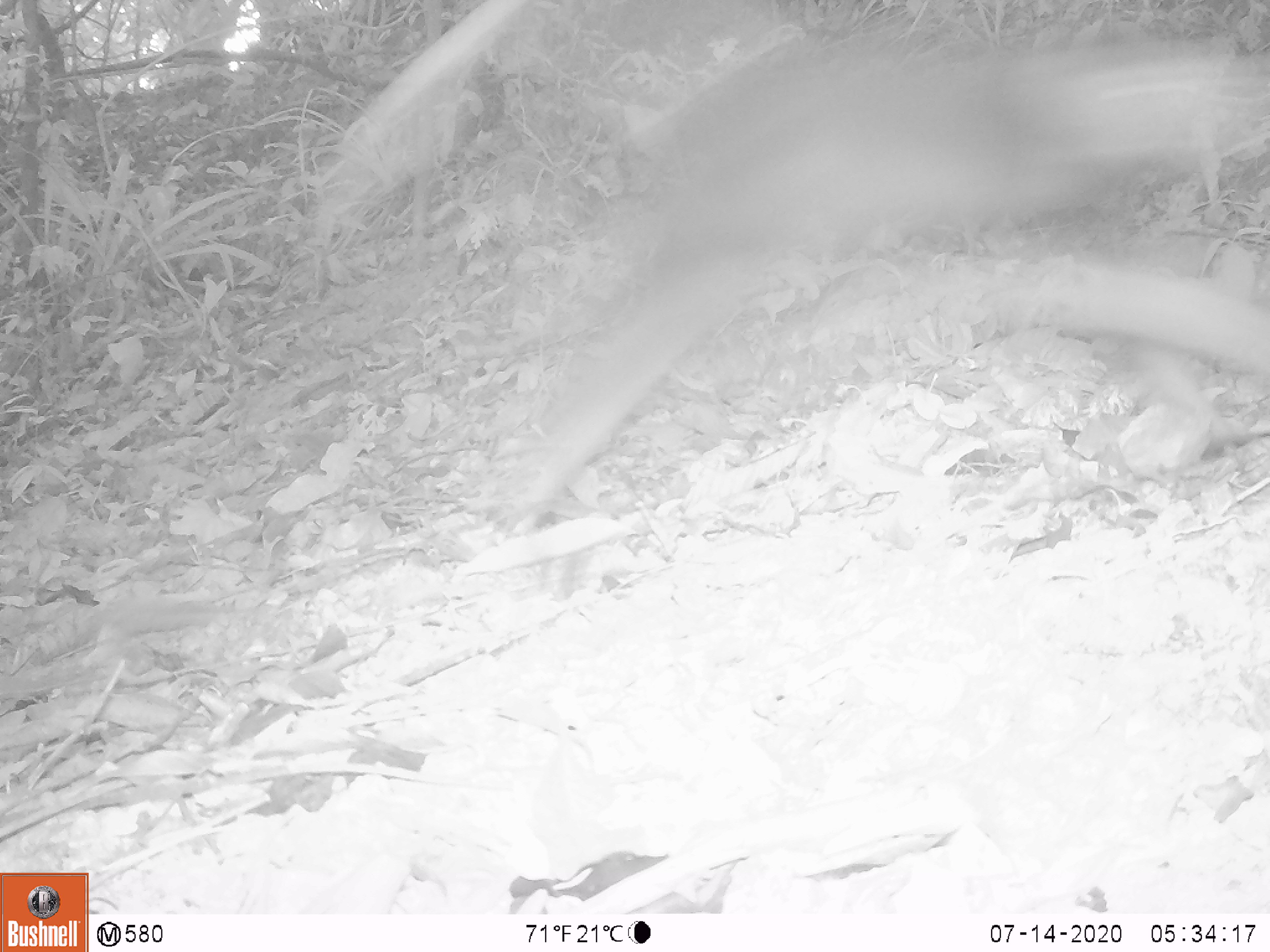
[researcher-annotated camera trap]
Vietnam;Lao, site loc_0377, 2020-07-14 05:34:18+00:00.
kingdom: Animalia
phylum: Chordata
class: Mammalia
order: Primates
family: Cercopithecidae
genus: Pygathrix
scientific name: Pygathrix nemaeus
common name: red-shanked douc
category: red shanked douc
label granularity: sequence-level